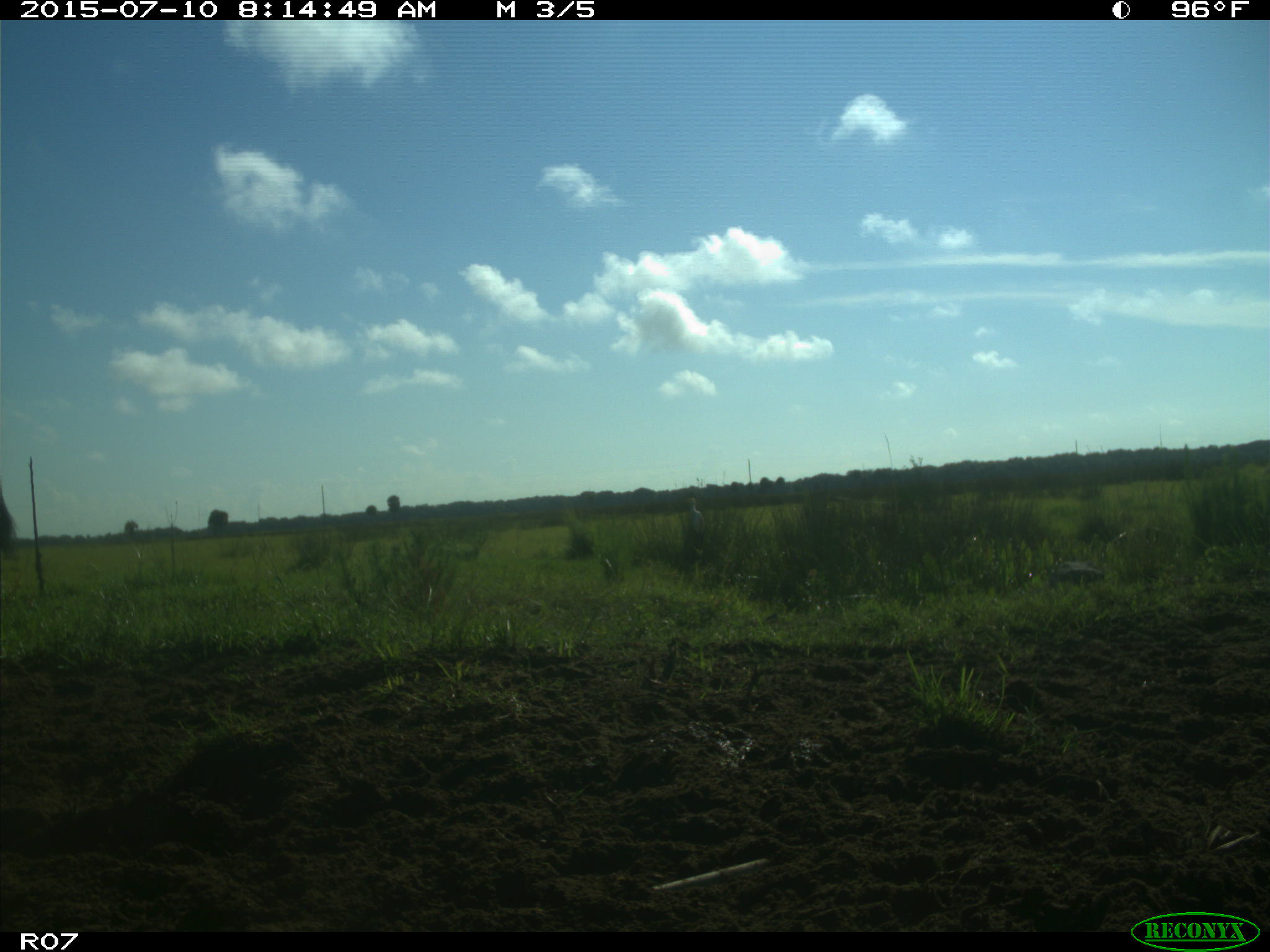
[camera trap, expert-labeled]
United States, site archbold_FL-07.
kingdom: Animalia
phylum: Chordata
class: Mammalia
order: Artiodactyla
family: Bovidae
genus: Bos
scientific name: Bos taurus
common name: domestic cow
Bos taurus (domestic cow).